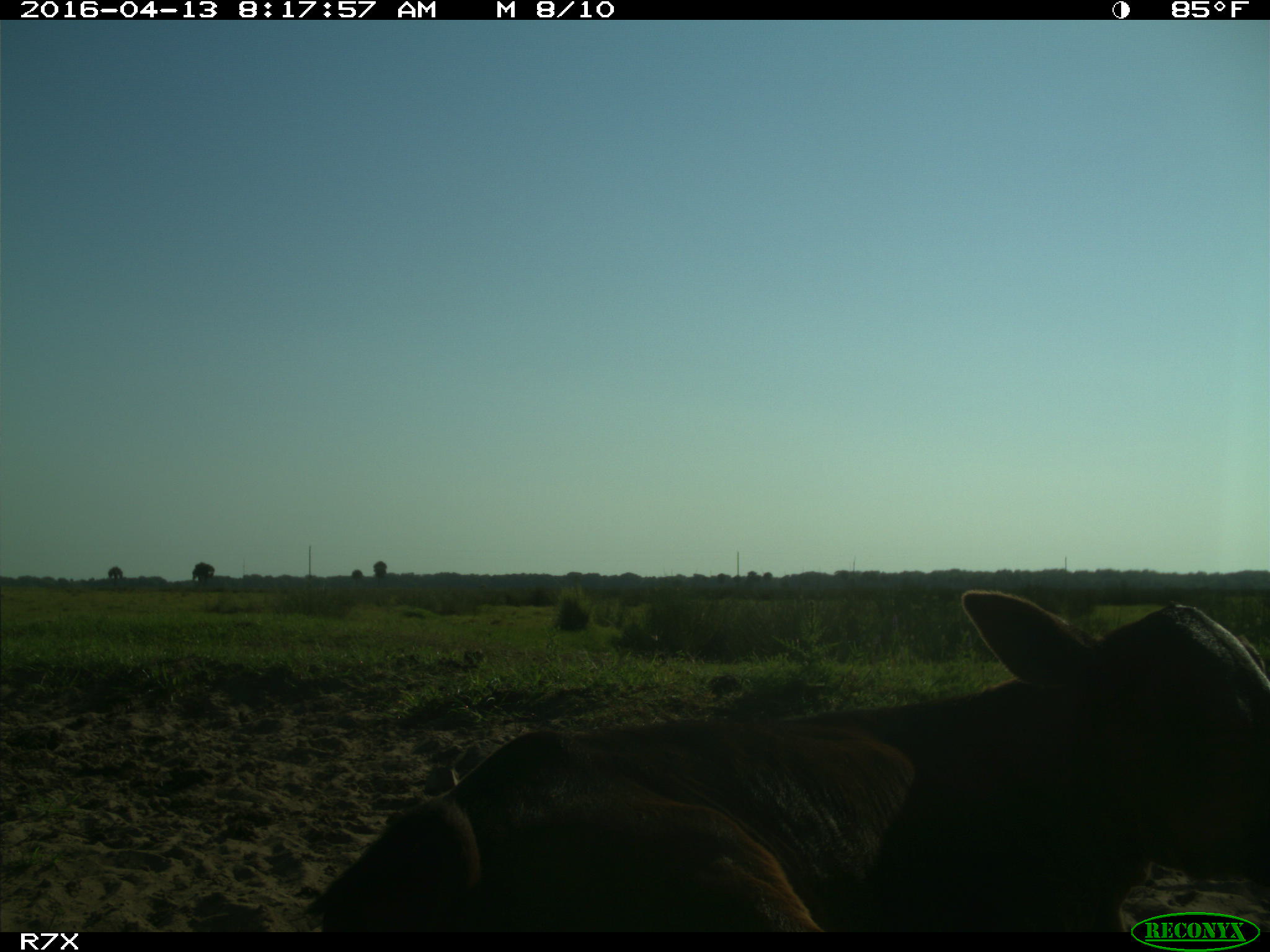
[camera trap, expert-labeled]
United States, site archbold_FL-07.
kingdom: Animalia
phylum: Chordata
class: Mammalia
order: Artiodactyla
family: Bovidae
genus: Bos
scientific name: Bos taurus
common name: domestic cow